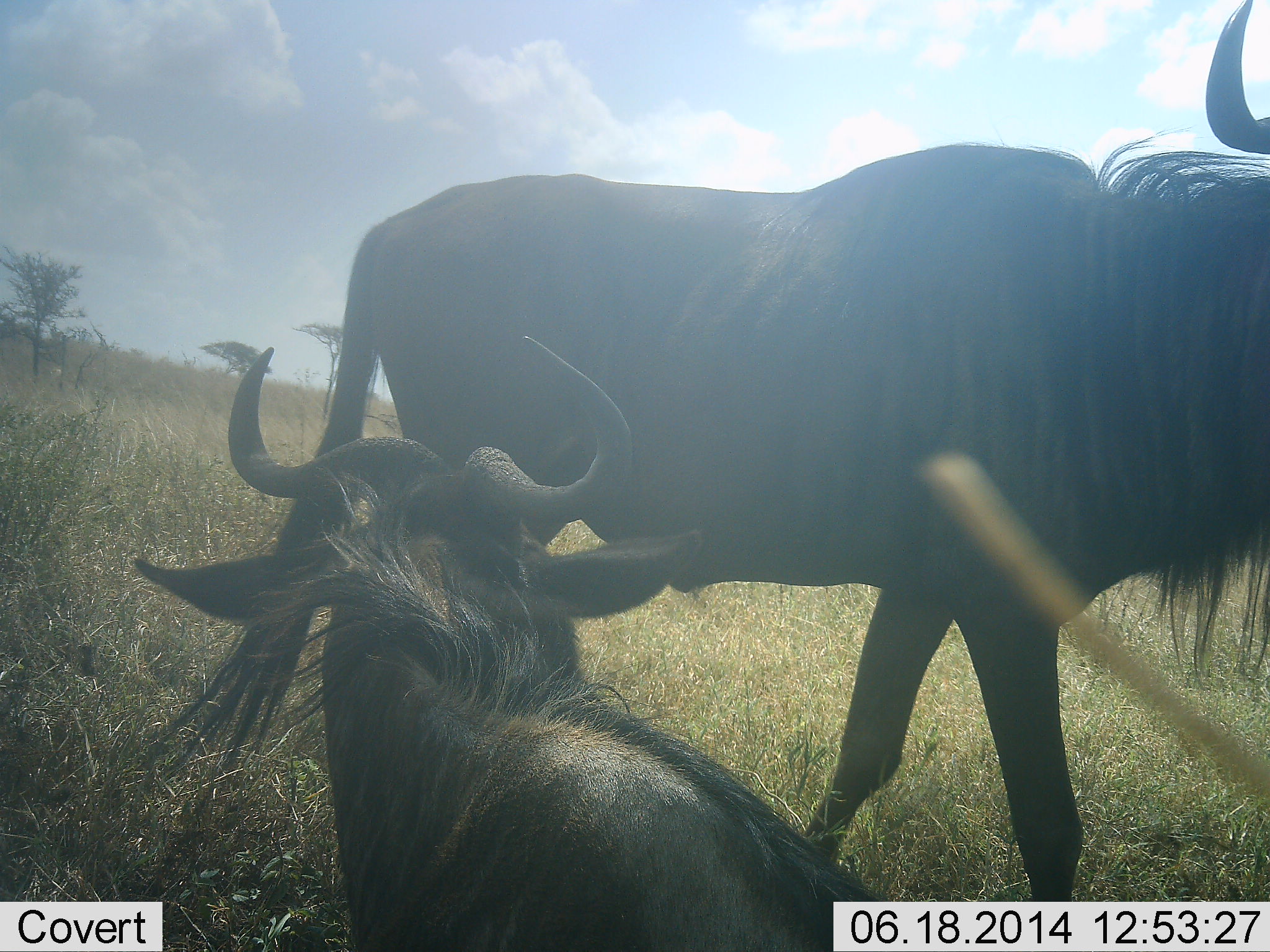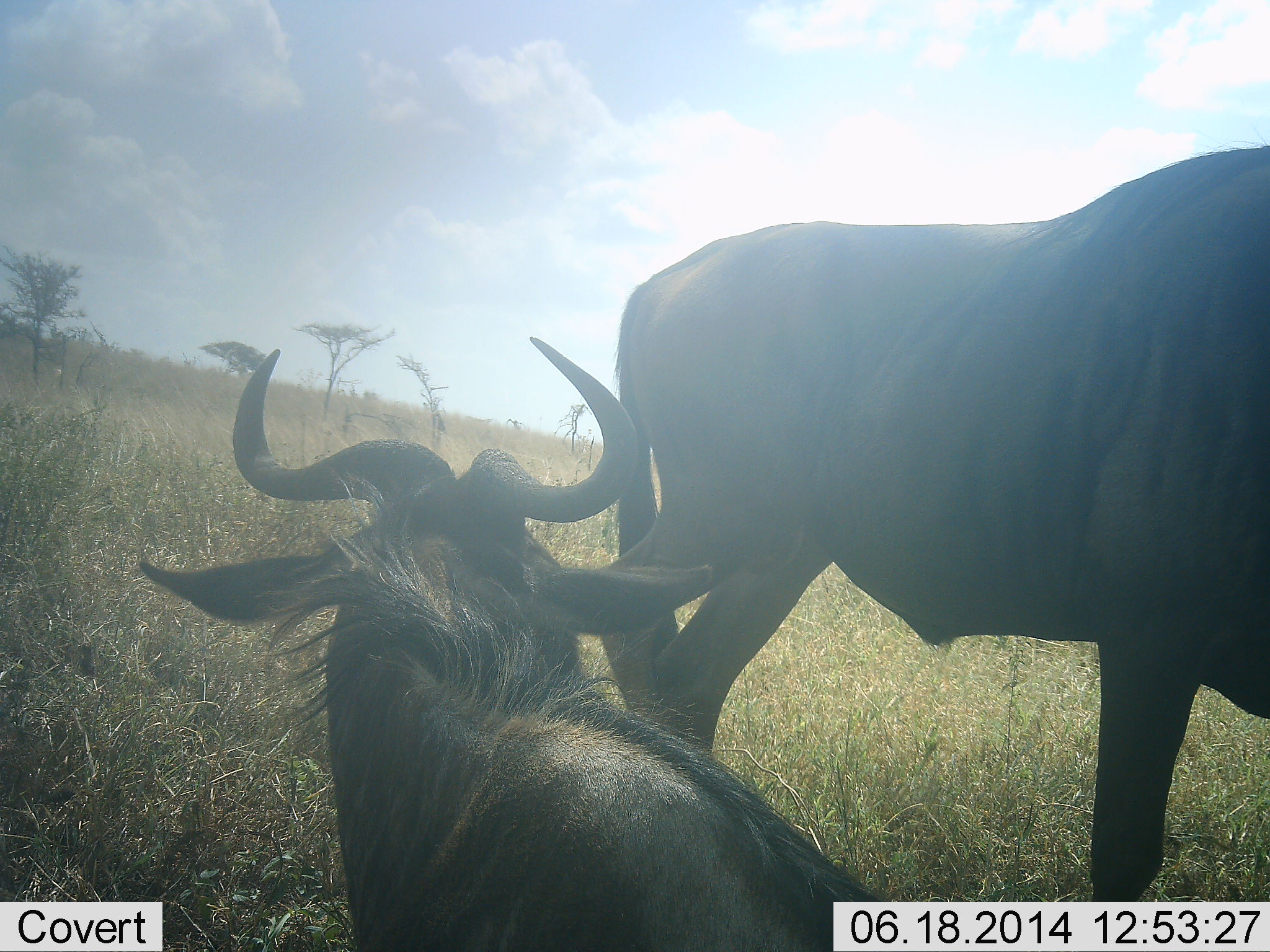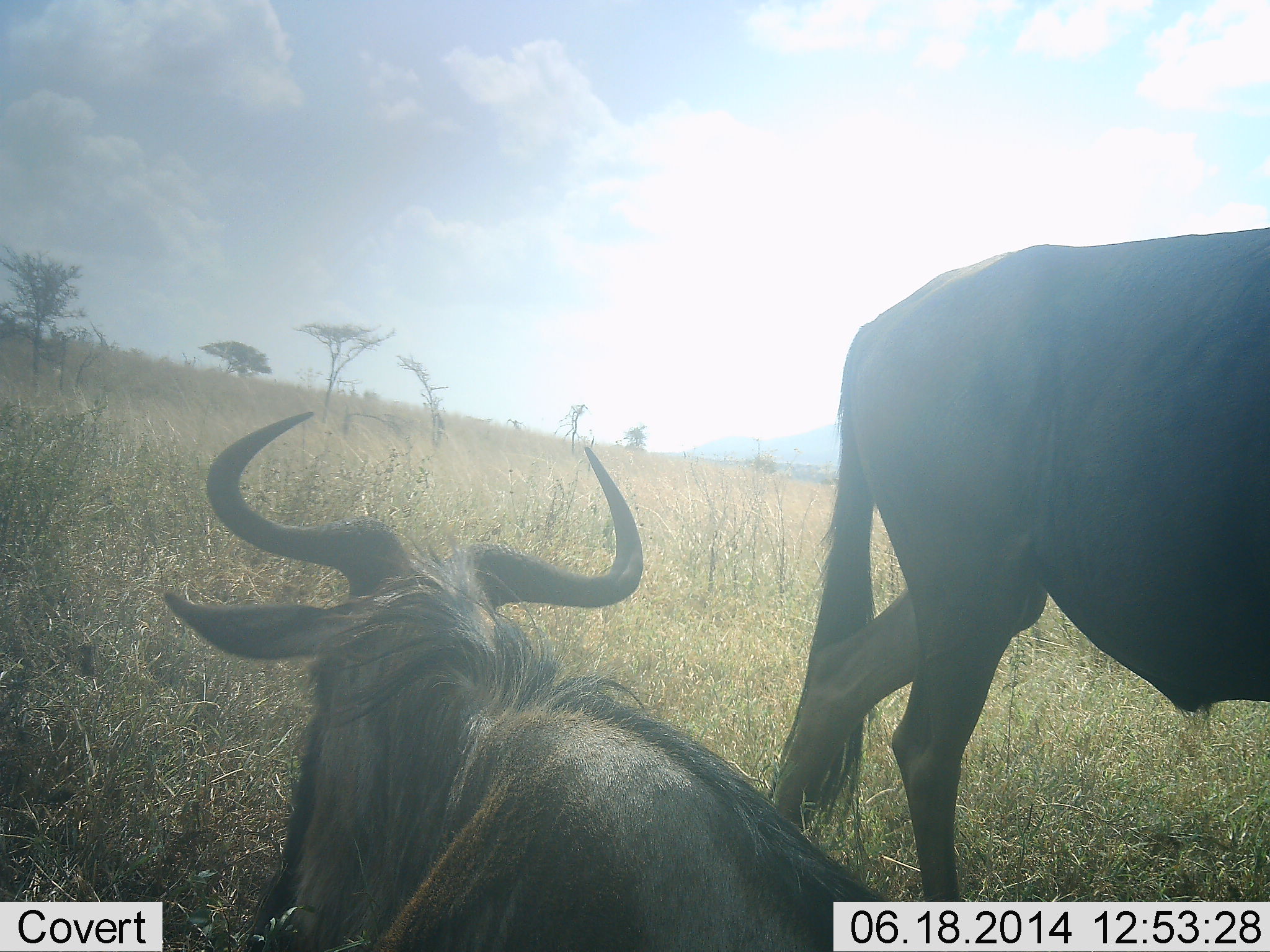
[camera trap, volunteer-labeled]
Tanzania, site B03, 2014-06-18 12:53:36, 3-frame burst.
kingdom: Animalia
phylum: Chordata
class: Mammalia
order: Artiodactyla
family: Bovidae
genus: Connochaetes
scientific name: Connochaetes taurinus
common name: blue wildebeest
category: wildebeest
Wildebeest (blue wildebeest) (Connochaetes taurinus), count 2. Behavior (volunteer vote fractions): standing 30%, resting 90%, moving 70%, interacting 0%. Young present (vote fraction): 0%. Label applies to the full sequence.